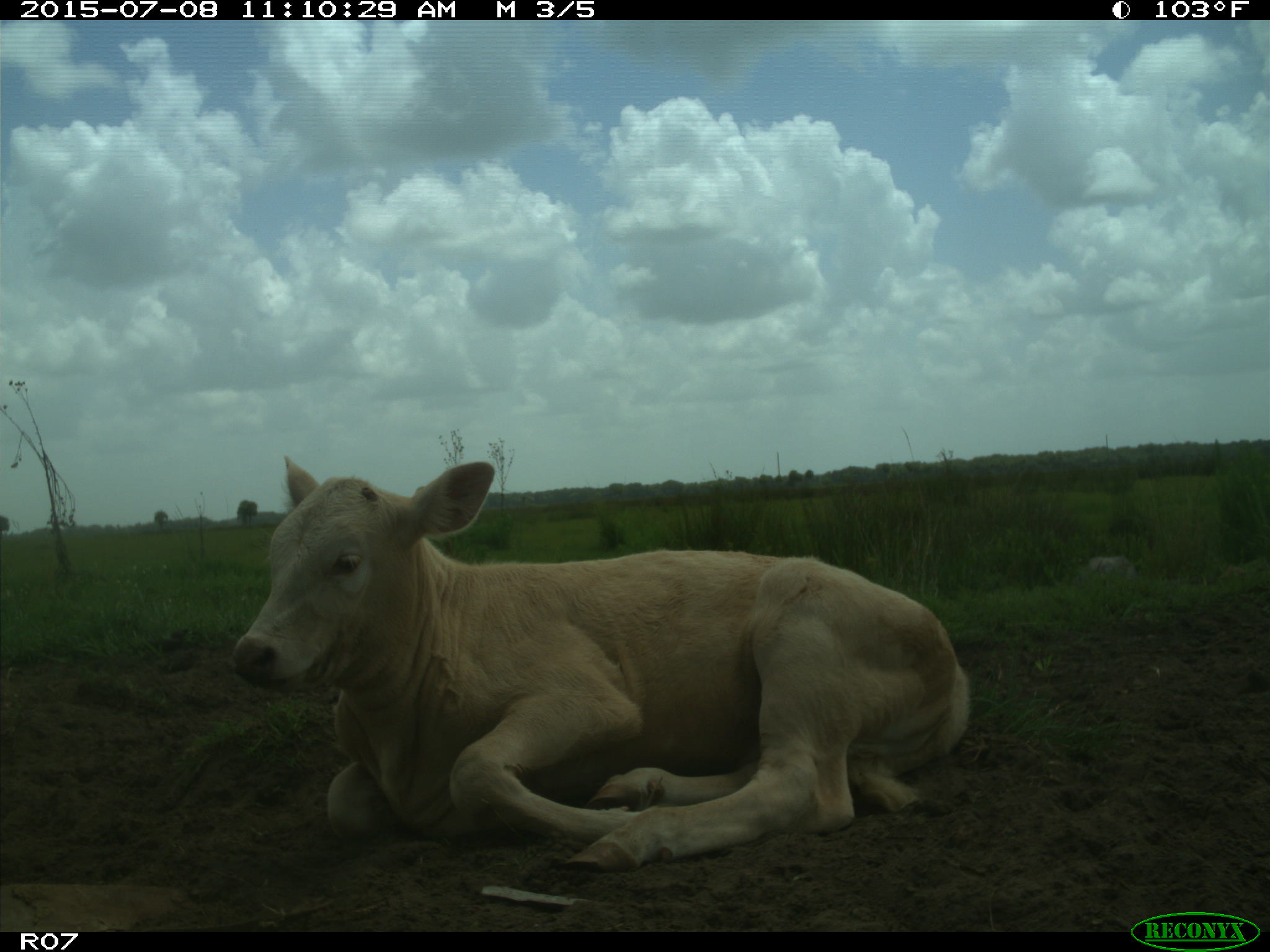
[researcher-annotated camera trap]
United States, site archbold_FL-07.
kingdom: Animalia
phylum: Chordata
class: Mammalia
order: Artiodactyla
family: Bovidae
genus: Bos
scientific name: Bos taurus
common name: domestic cow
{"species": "Bos taurus (domestic cow)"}